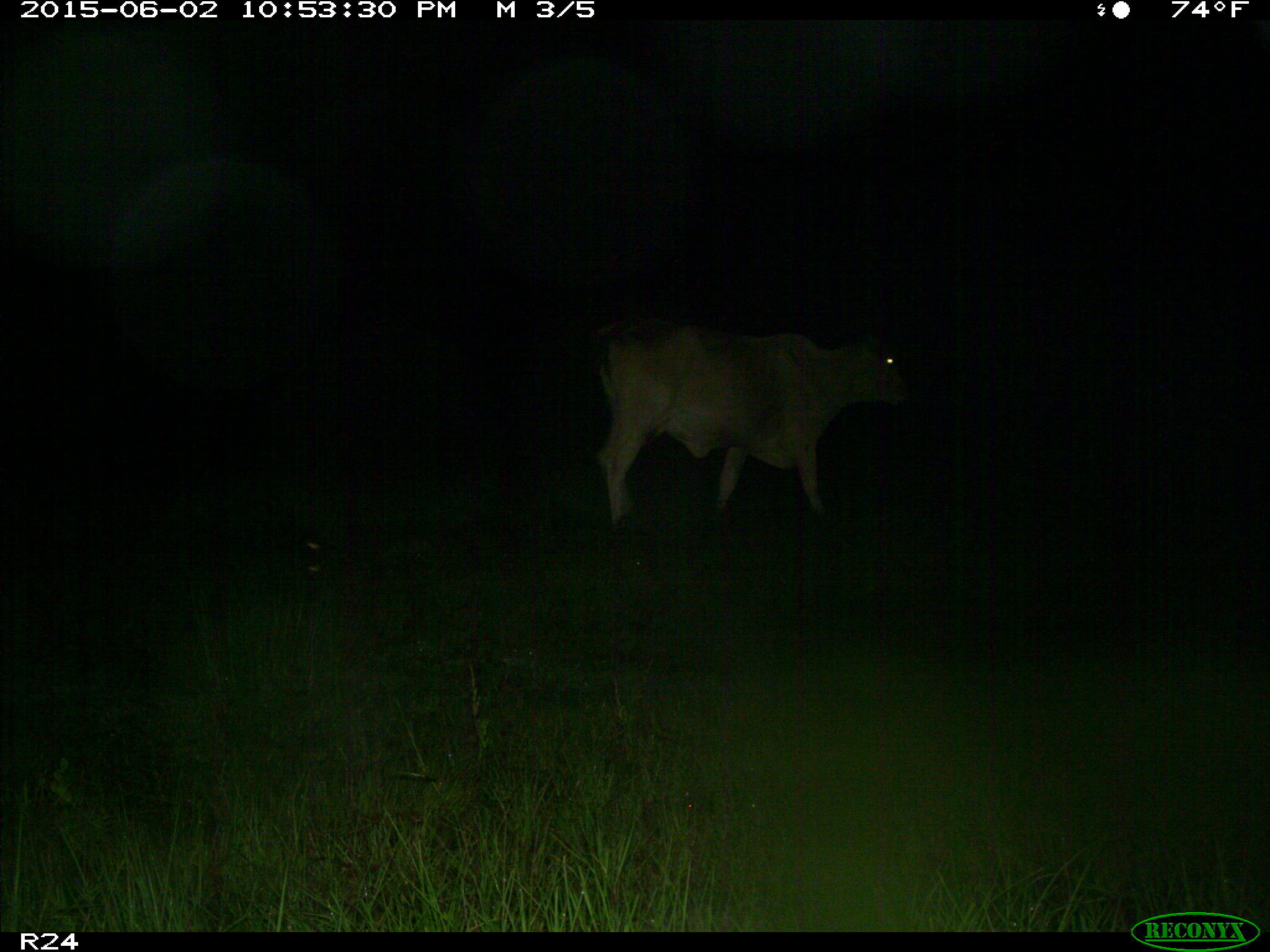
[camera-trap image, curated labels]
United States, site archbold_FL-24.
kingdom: Animalia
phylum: Chordata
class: Mammalia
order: Artiodactyla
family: Bovidae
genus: Bos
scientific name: Bos taurus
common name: domestic cow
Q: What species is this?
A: Bos taurus (domestic cow).